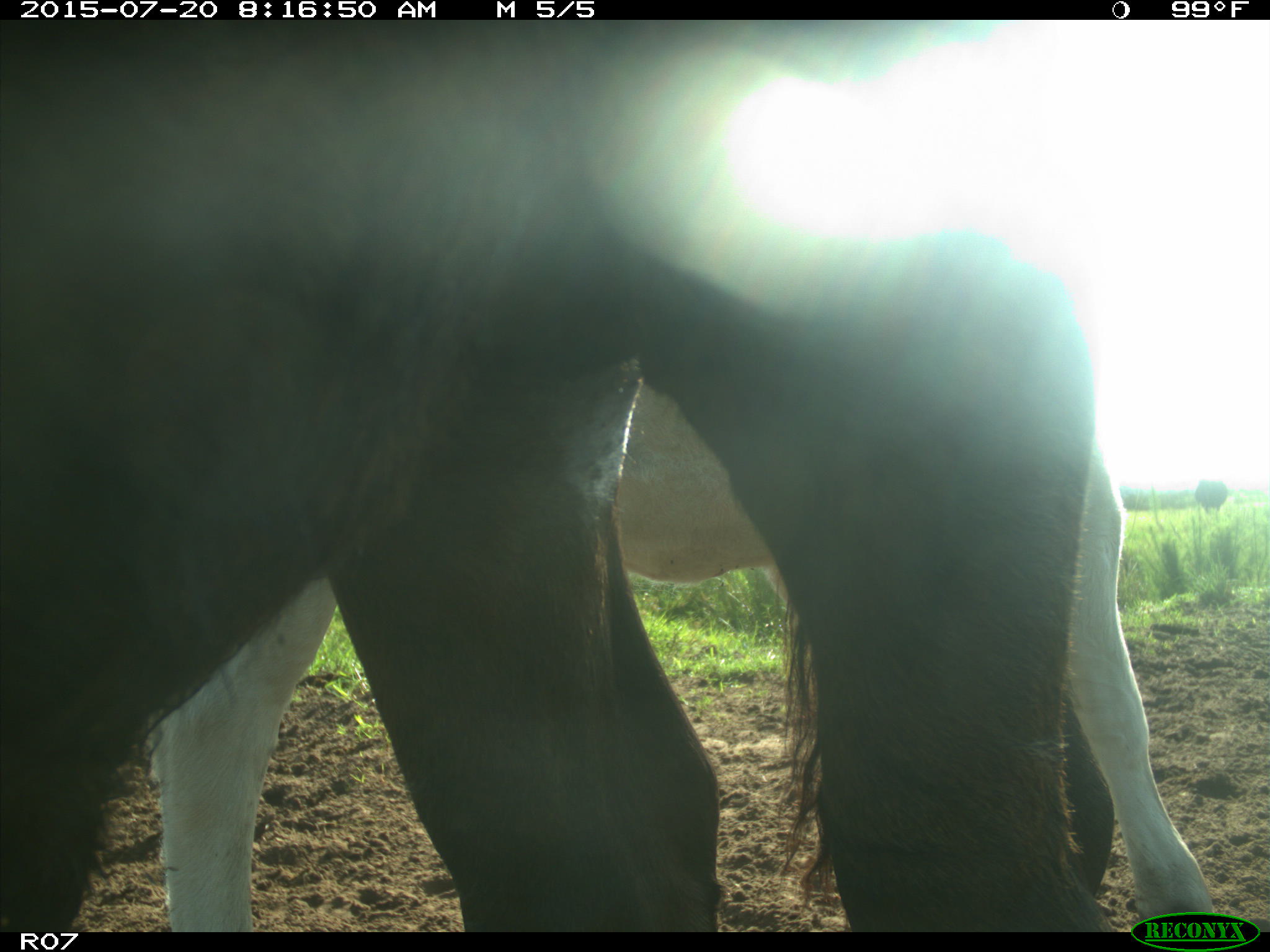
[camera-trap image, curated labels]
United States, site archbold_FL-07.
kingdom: Animalia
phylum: Chordata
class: Mammalia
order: Artiodactyla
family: Bovidae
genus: Bos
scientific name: Bos taurus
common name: domestic cow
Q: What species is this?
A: Bos taurus (domestic cow).